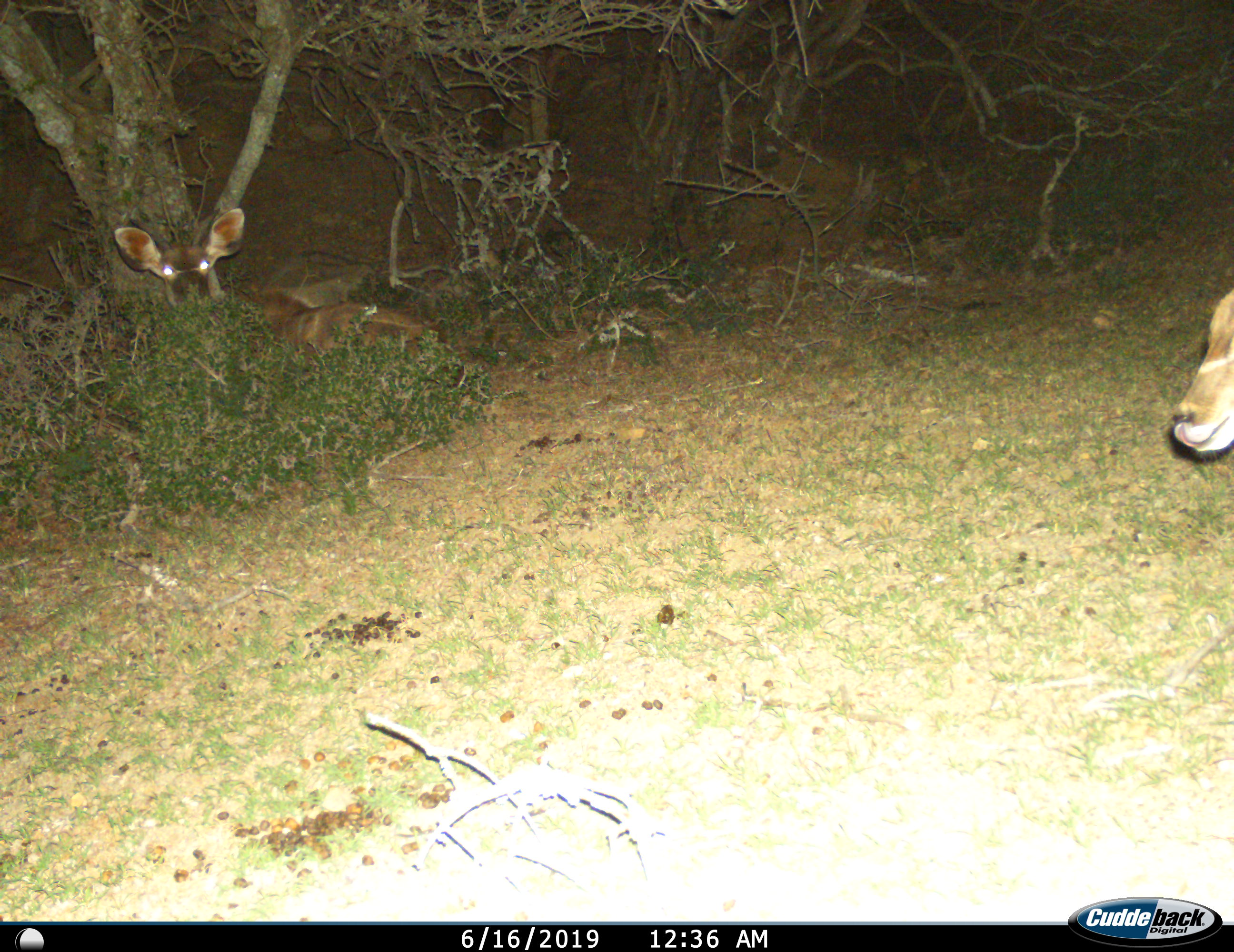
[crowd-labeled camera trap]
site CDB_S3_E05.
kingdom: Animalia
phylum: Chordata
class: Mammalia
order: Artiodactyla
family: Bovidae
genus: Tragelaphus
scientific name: Tragelaphus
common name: kudu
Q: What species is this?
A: Kudu (Tragelaphus).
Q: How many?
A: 2.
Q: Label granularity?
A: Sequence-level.